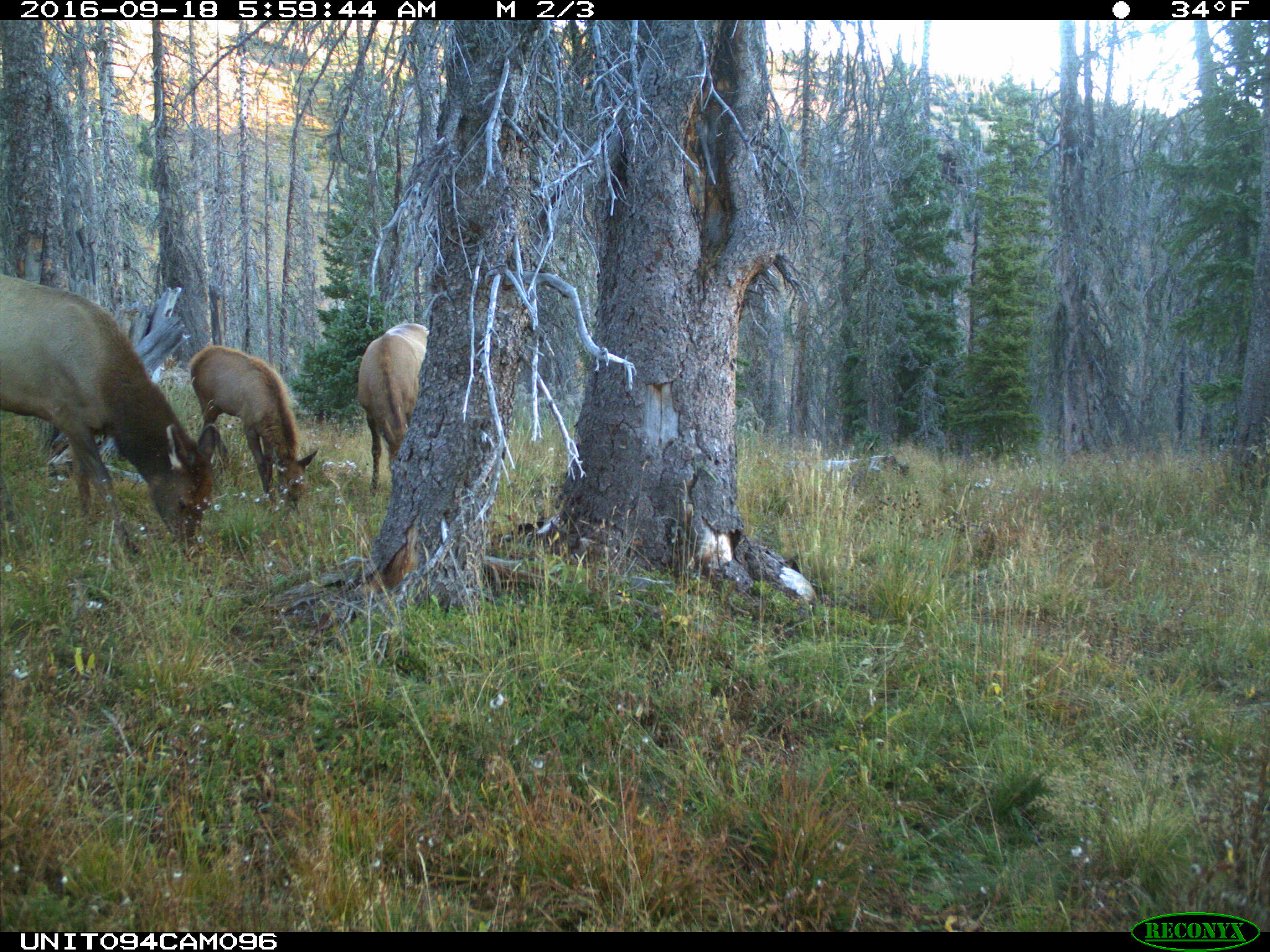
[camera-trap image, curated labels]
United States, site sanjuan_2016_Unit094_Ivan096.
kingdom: Animalia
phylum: Chordata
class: Mammalia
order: Artiodactyla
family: Cervidae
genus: Cervus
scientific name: Cervus elaphus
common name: red deer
Cervus elaphus (red deer).